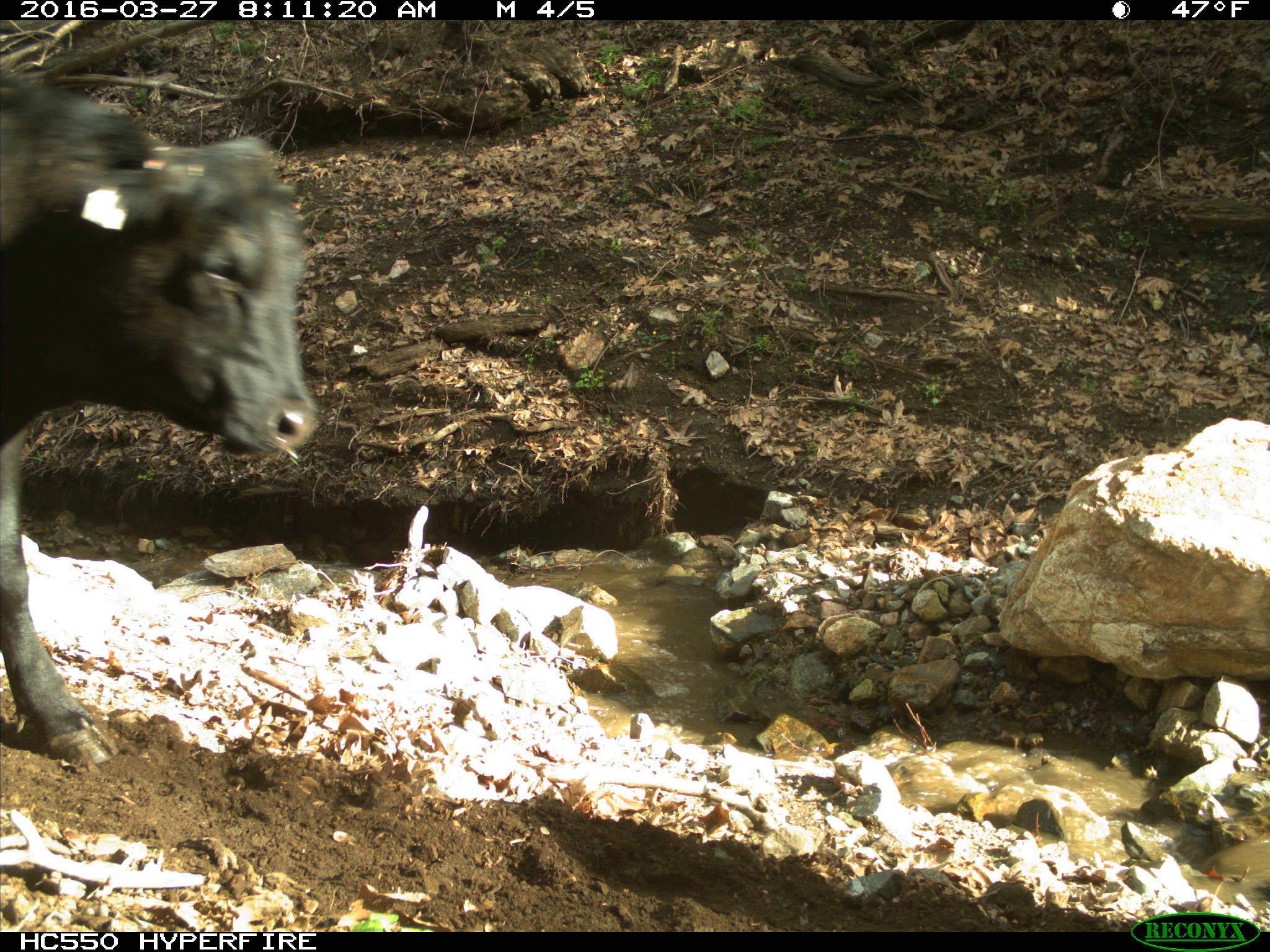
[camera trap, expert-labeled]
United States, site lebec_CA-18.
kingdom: Animalia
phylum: Chordata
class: Mammalia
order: Artiodactyla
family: Bovidae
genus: Bos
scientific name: Bos taurus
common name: domestic cow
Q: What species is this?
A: Bos taurus (domestic cow).